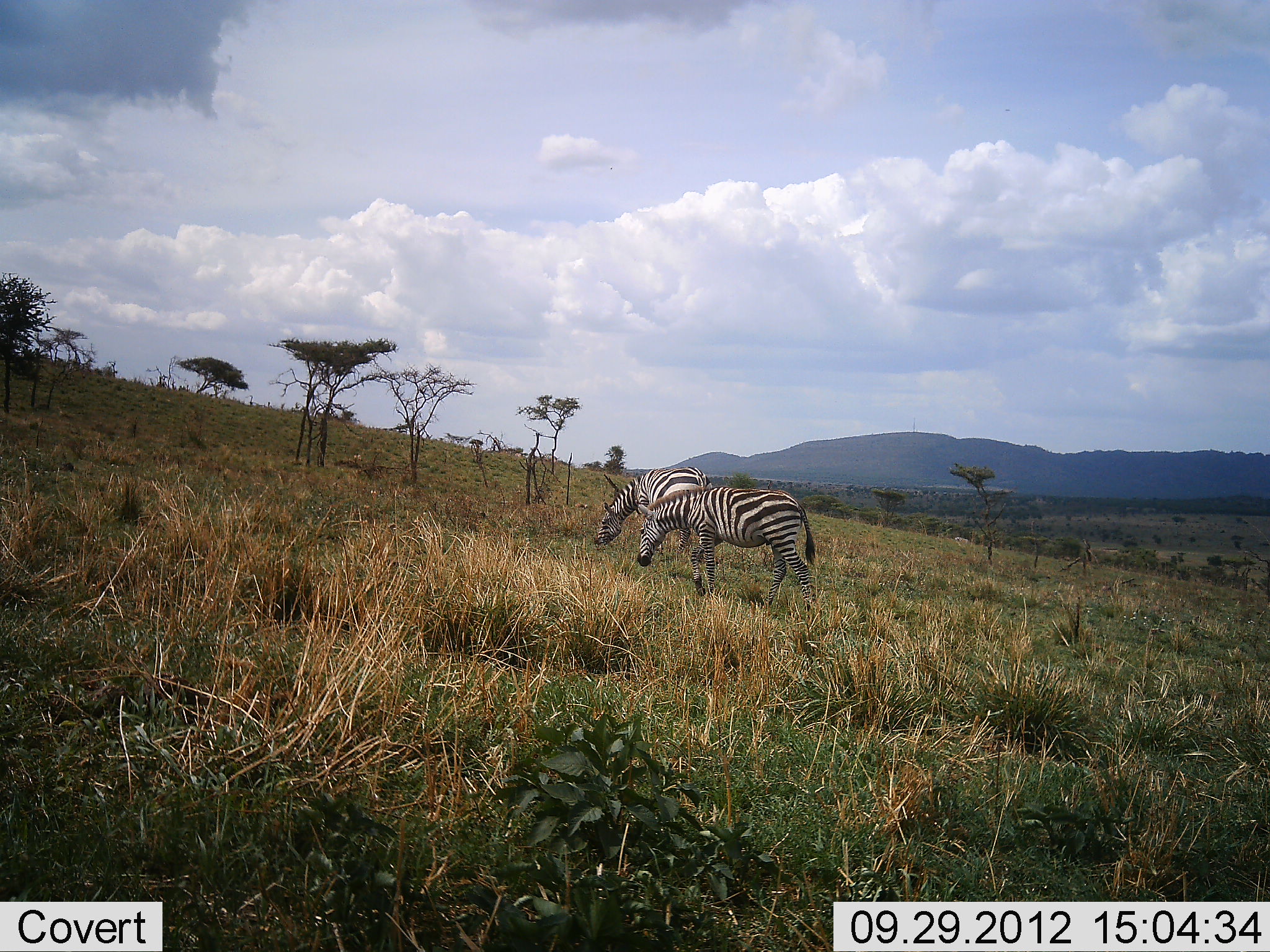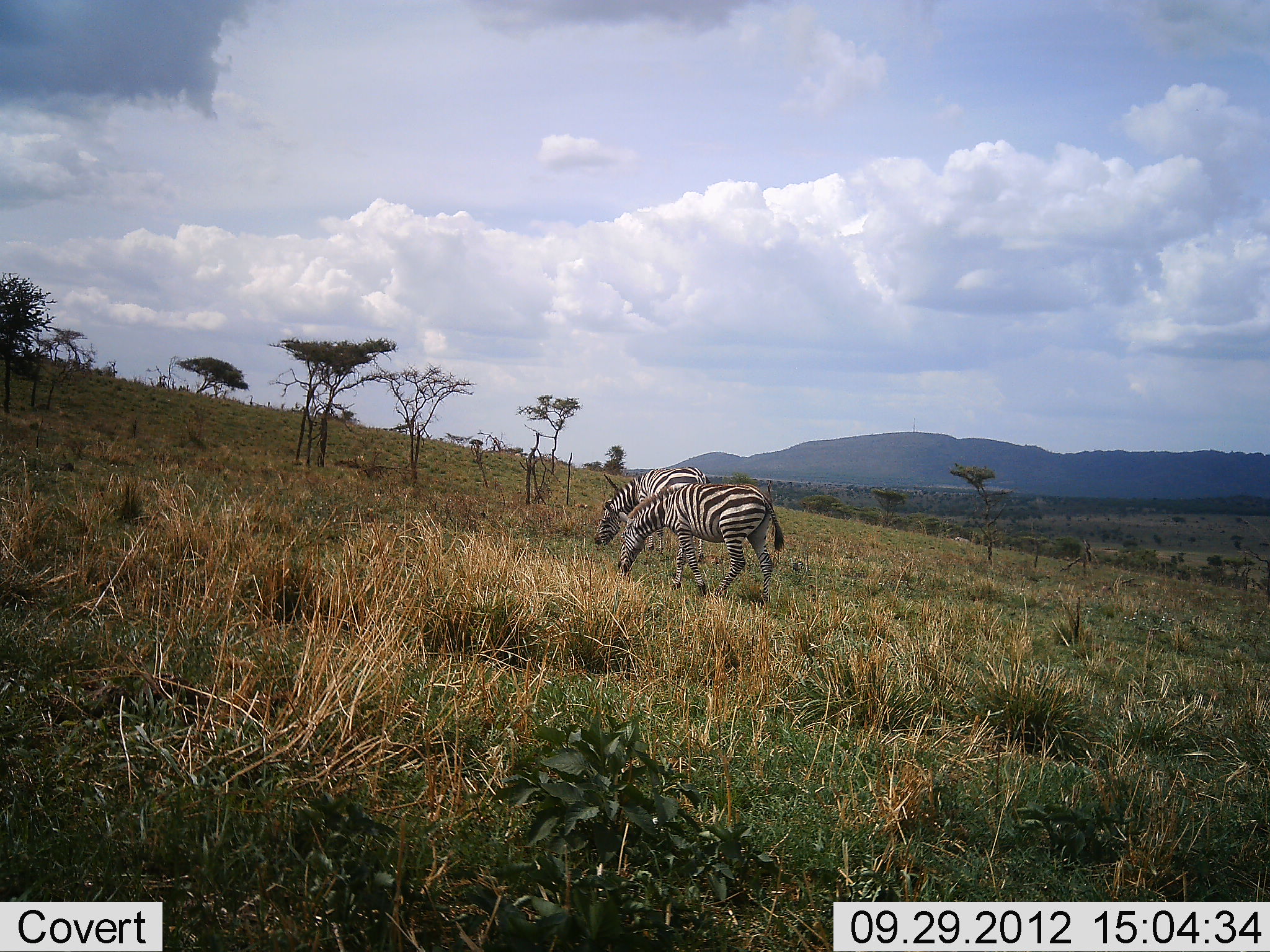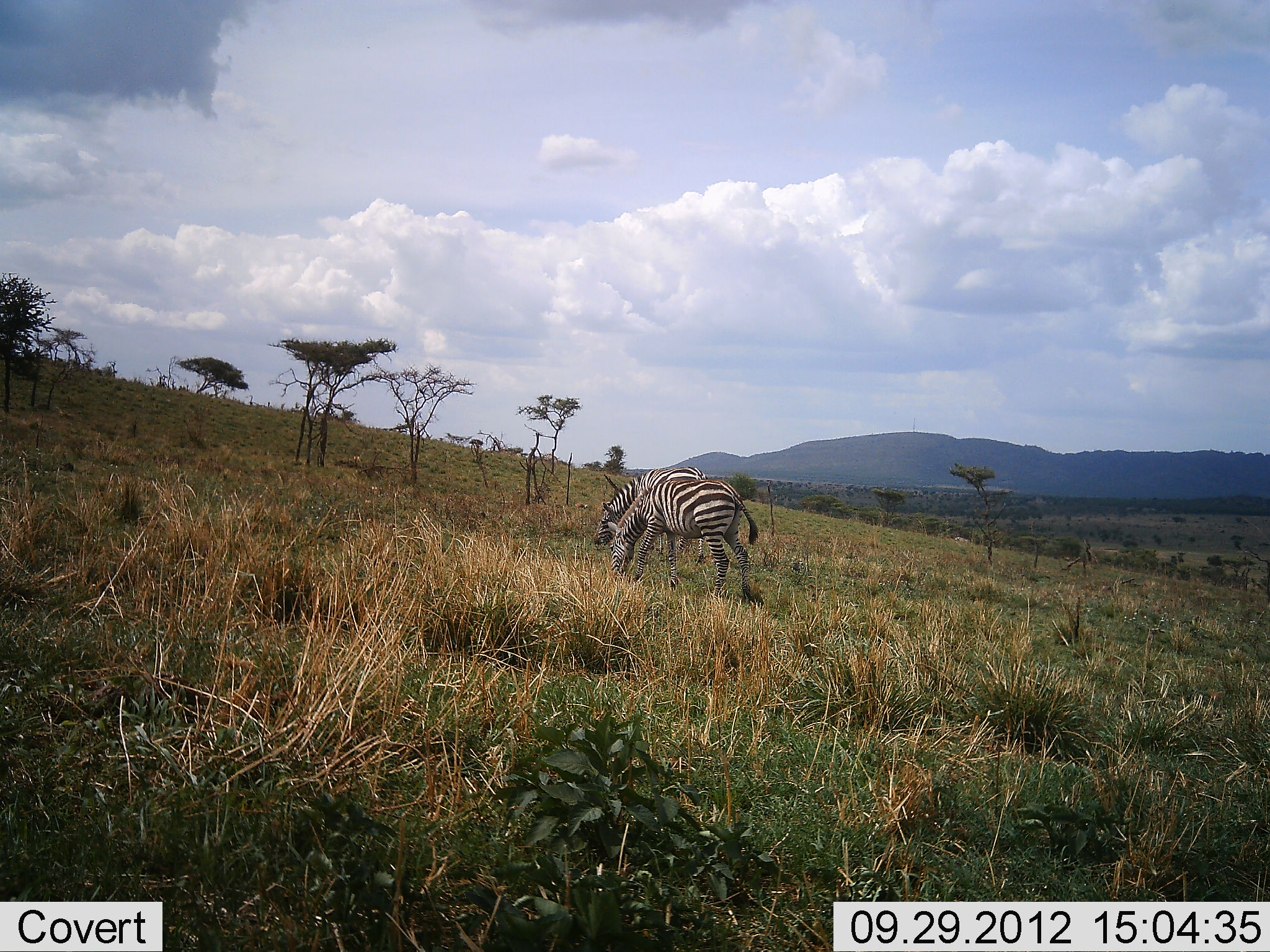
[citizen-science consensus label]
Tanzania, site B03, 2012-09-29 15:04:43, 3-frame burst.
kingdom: Animalia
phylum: Chordata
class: Mammalia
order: Perissodactyla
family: Equidae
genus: Equus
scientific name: Equus quagga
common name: plains zebra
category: zebra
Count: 2.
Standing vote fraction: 50%.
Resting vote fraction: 0%.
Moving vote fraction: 40%.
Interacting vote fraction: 0%.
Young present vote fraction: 0%.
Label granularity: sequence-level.